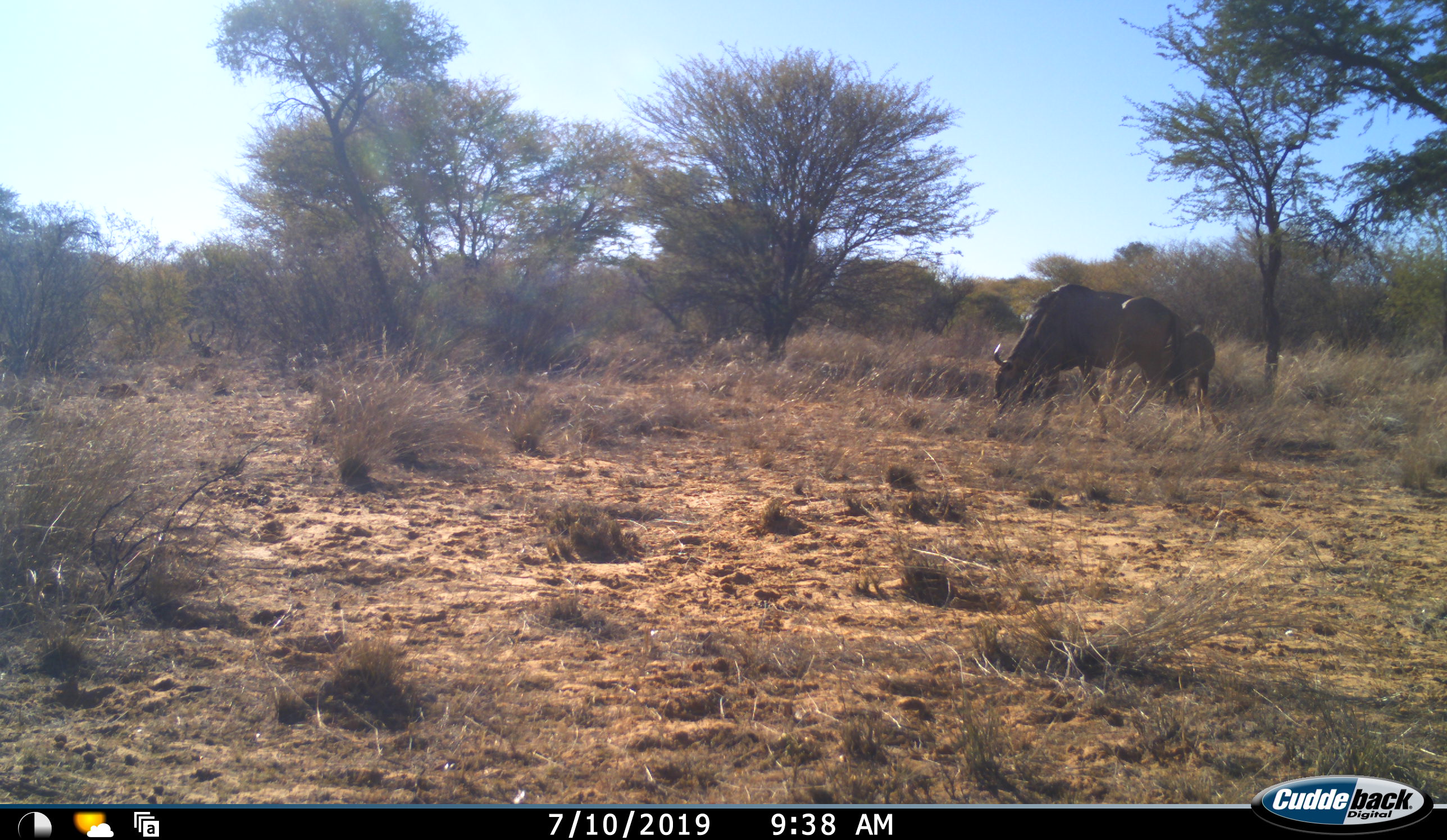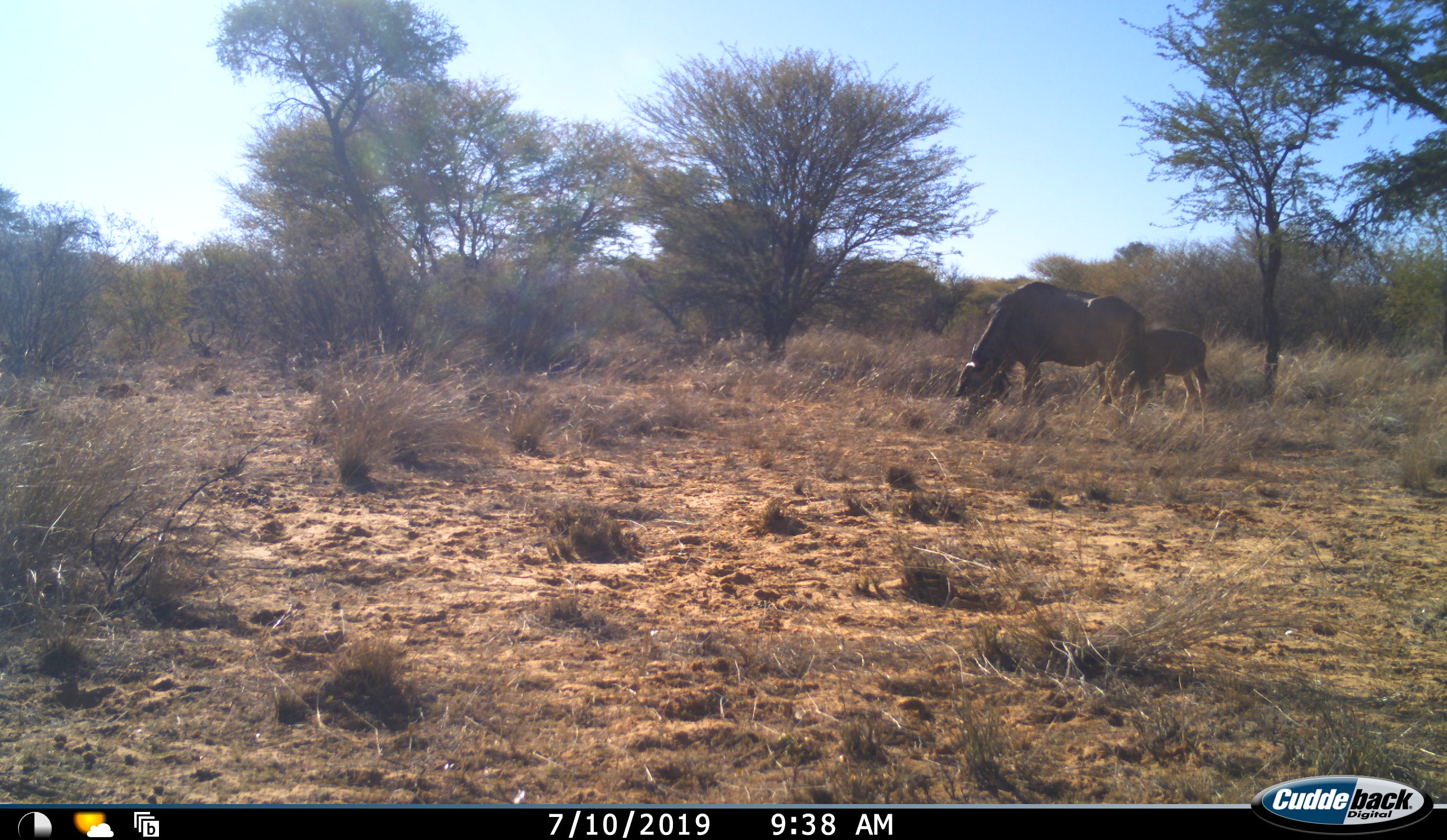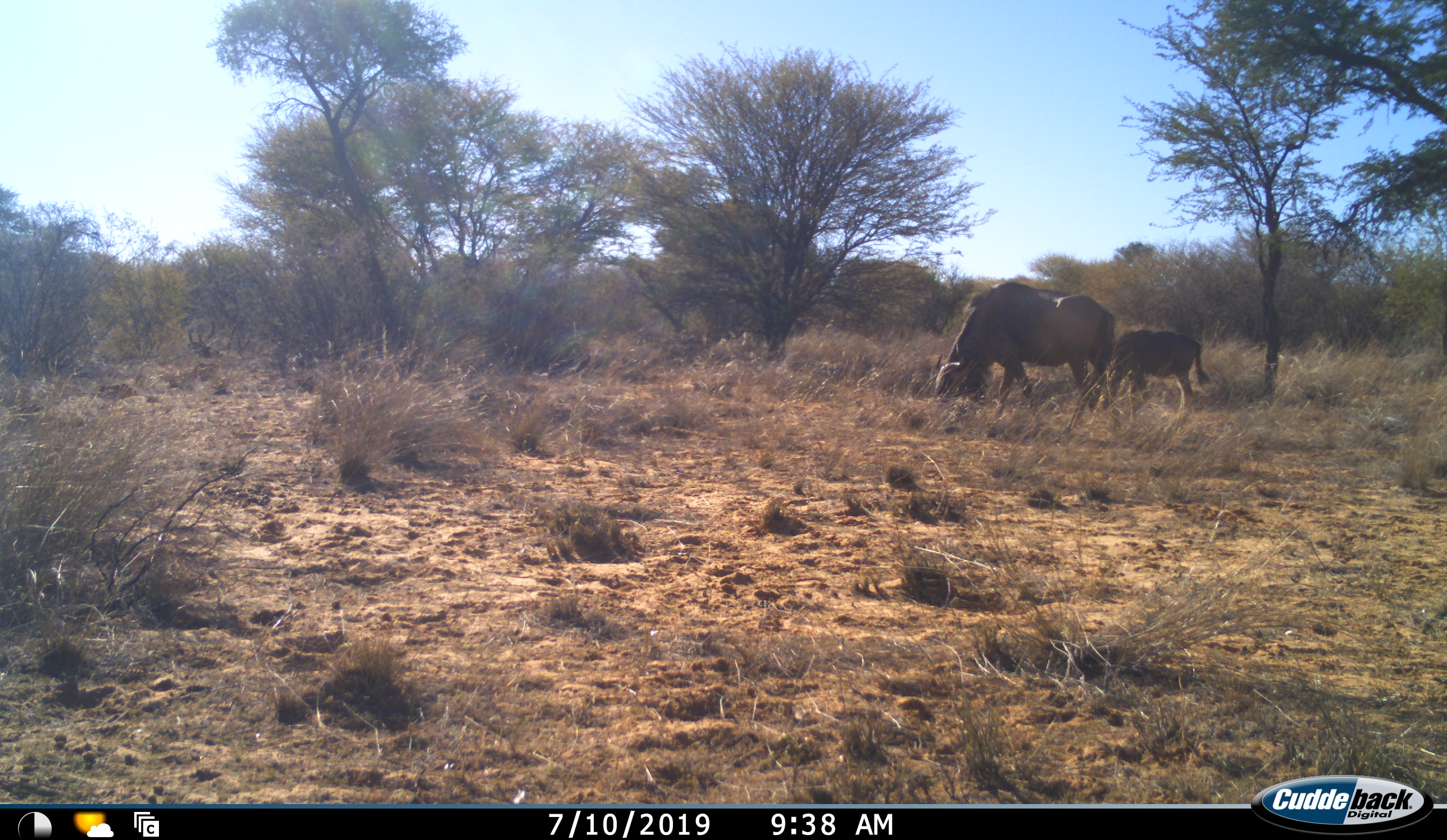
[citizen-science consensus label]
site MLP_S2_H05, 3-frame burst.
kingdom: Animalia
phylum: Chordata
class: Mammalia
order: Artiodactyla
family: Bovidae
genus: Connochaetes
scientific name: Connochaetes taurinus taurinus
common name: blue wildebeest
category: wildebeestblue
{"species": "wildebeestblue (blue wildebeest) (Connochaetes taurinus taurinus)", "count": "2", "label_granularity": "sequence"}